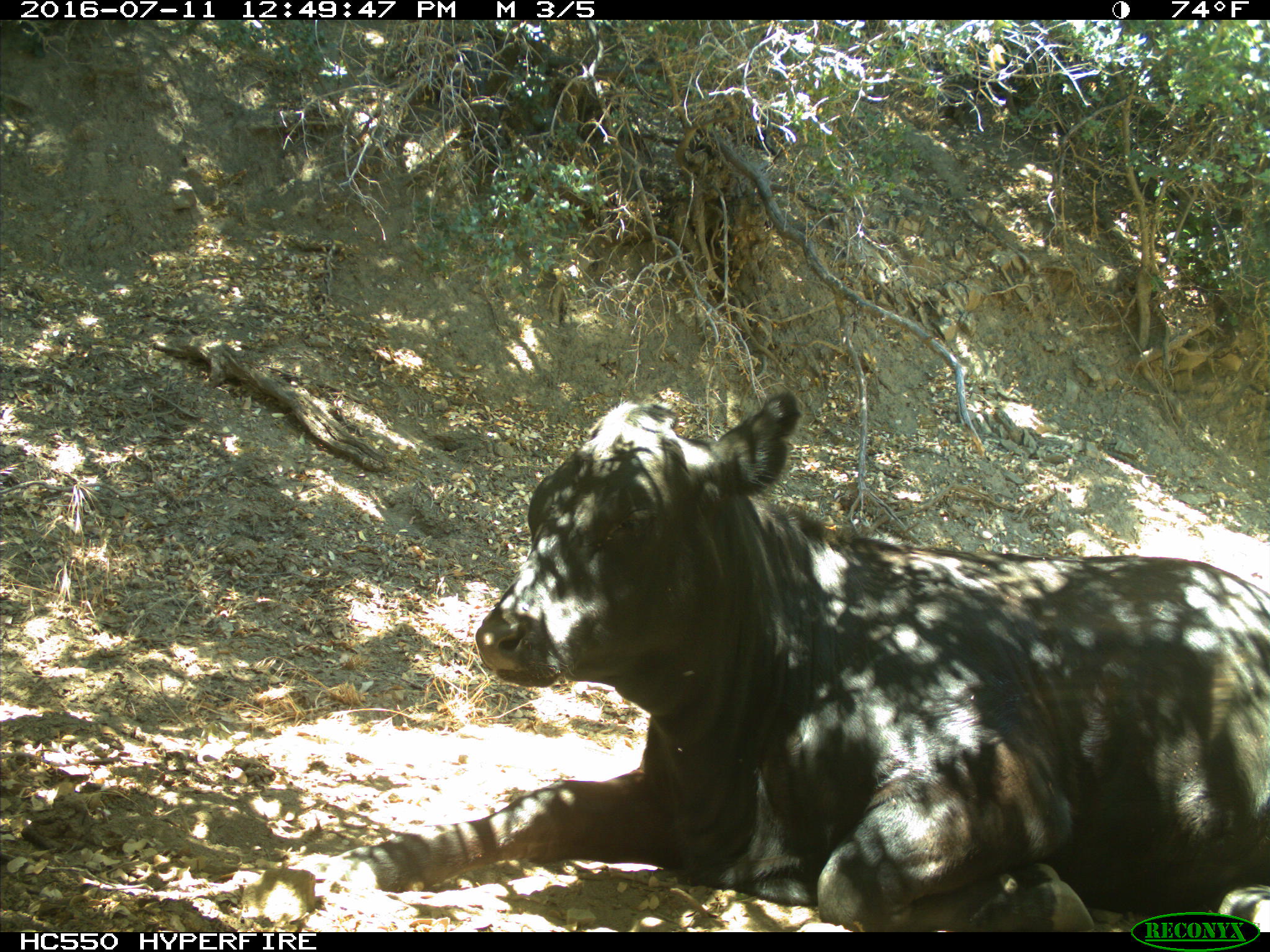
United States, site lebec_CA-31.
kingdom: Animalia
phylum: Chordata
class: Mammalia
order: Artiodactyla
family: Bovidae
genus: Bos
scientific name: Bos taurus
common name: domestic cow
Bos taurus (domestic cow).